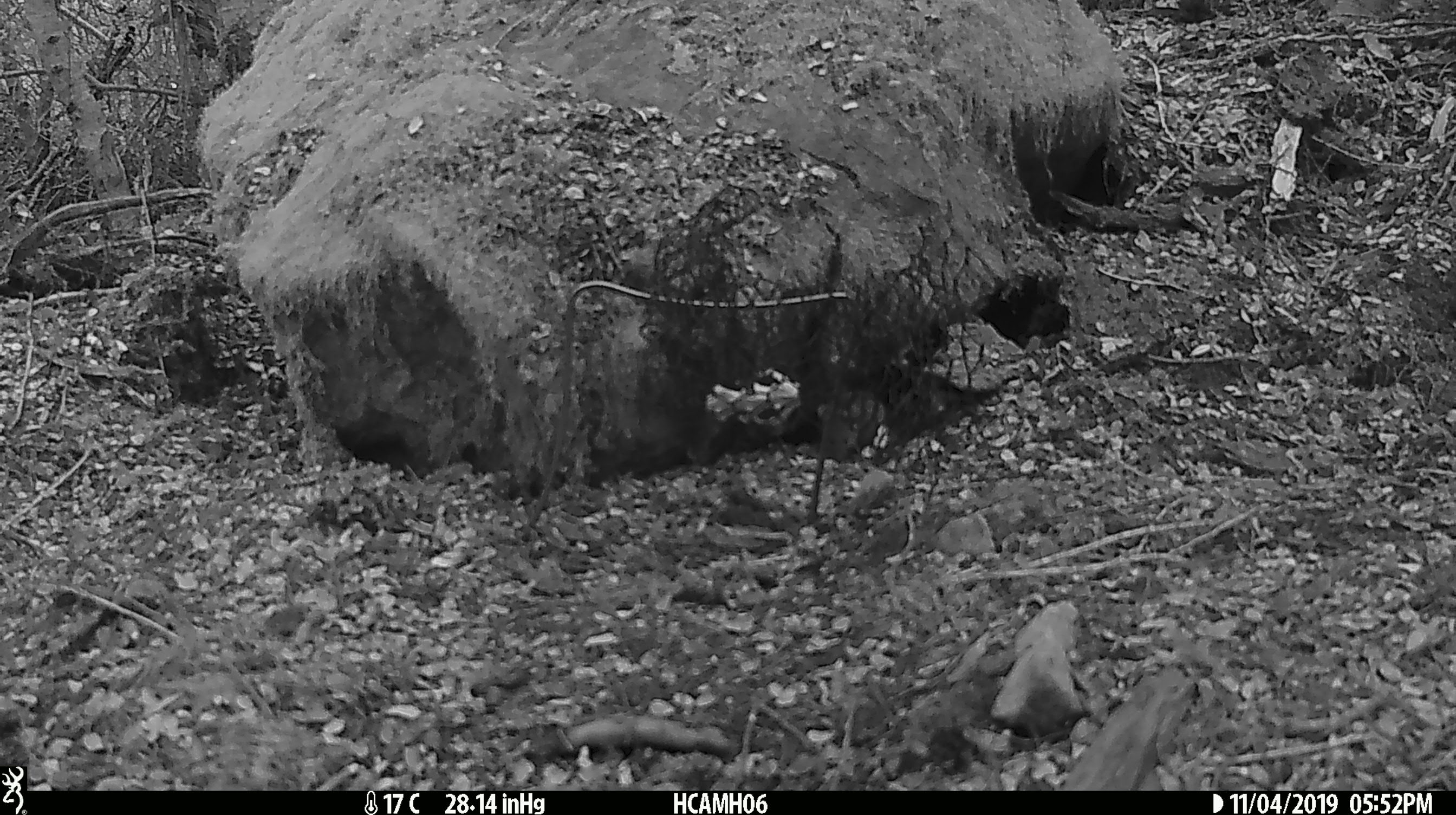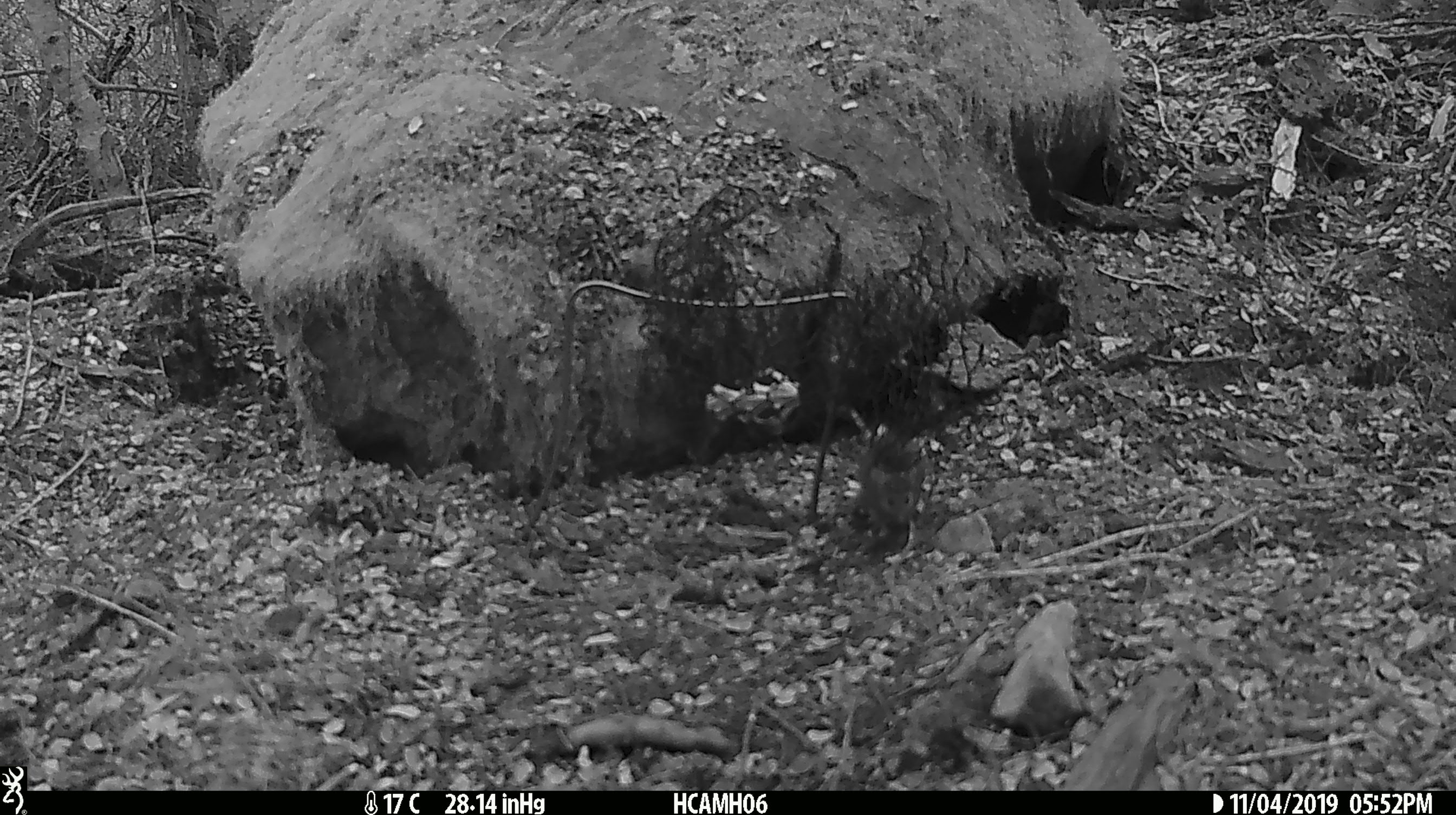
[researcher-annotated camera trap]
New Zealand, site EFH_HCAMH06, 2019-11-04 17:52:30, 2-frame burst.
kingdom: Animalia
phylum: Chordata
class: Mammalia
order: Rodentia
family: Muridae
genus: Mus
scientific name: Mus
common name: mouse